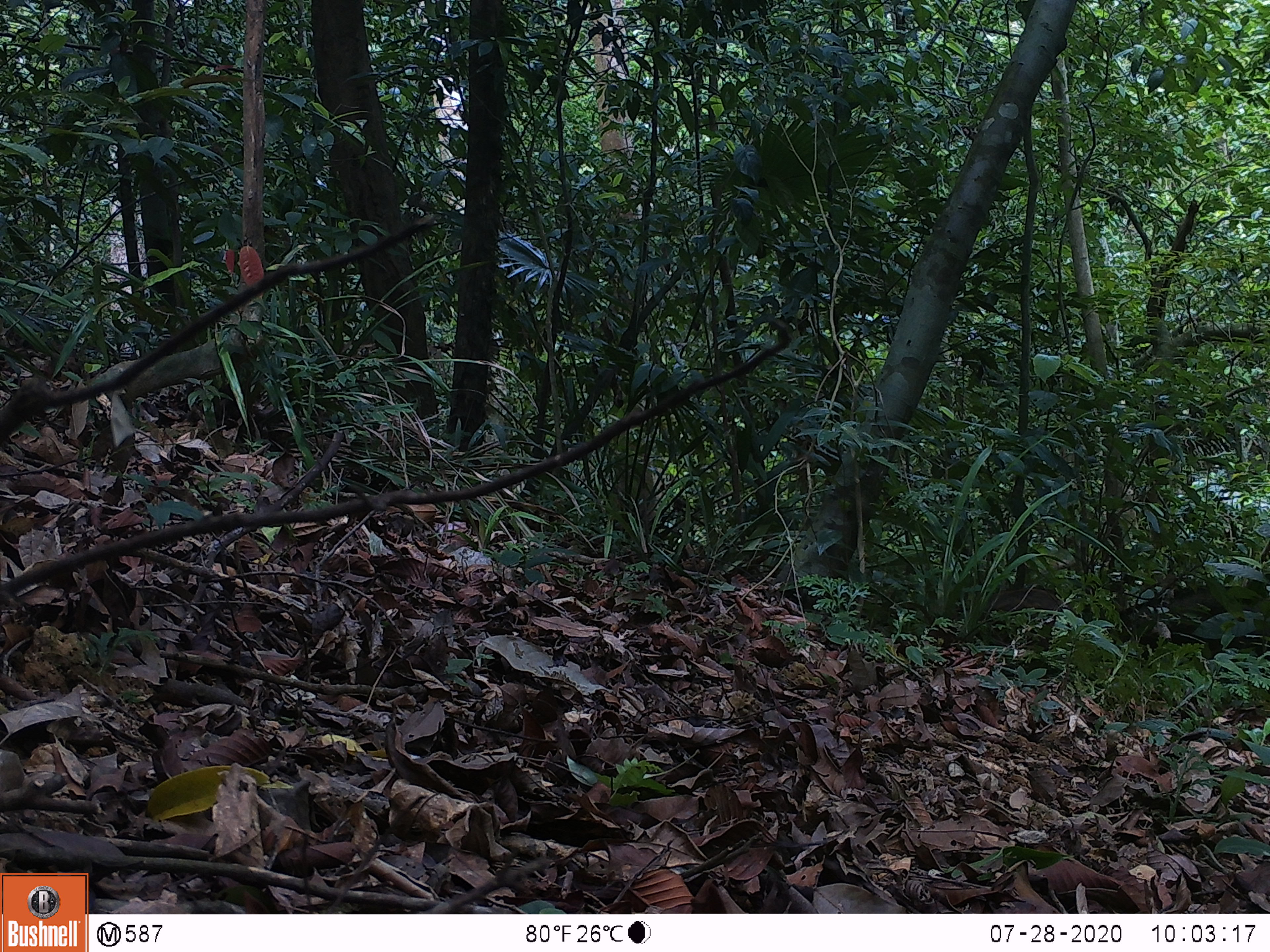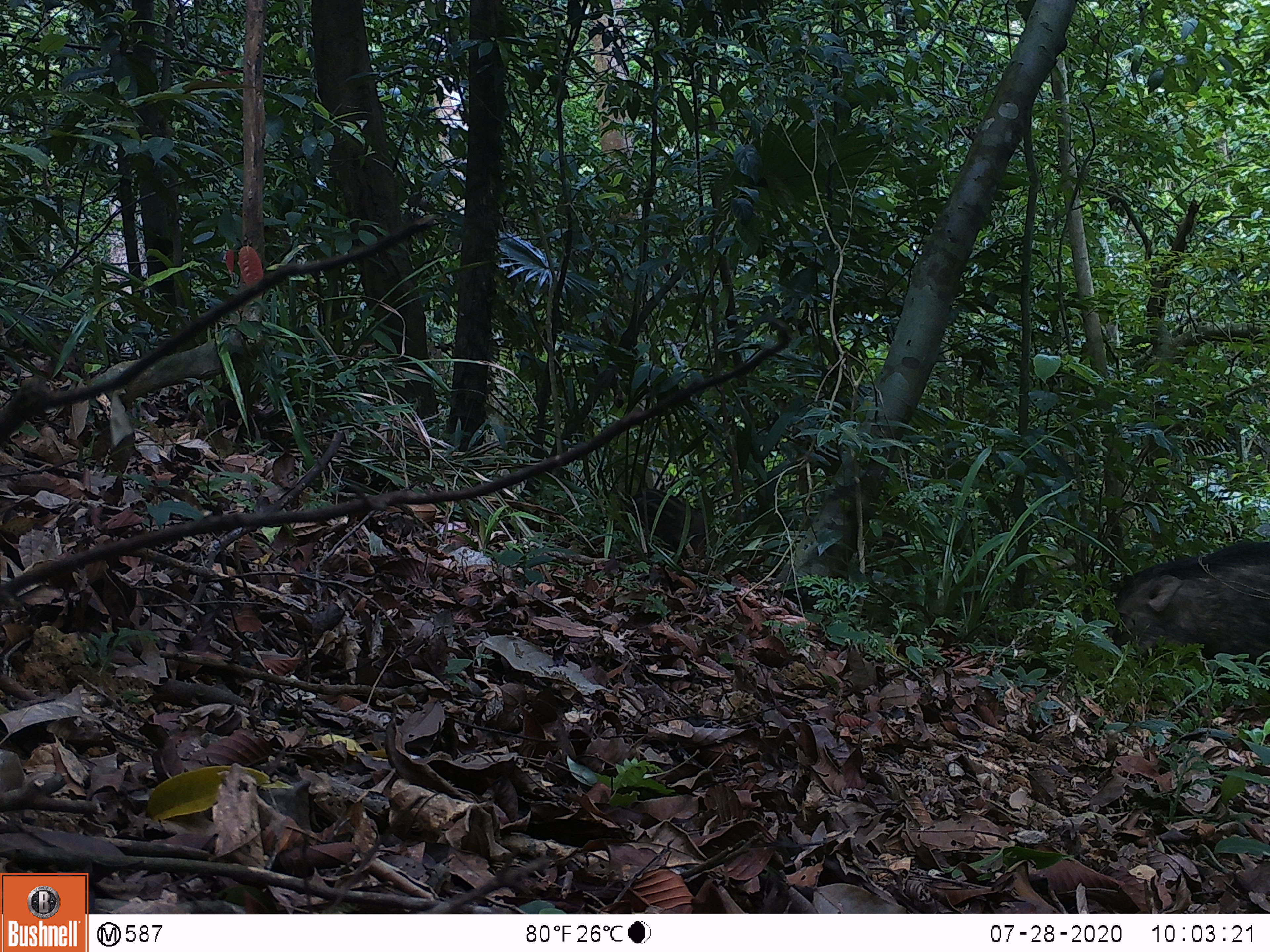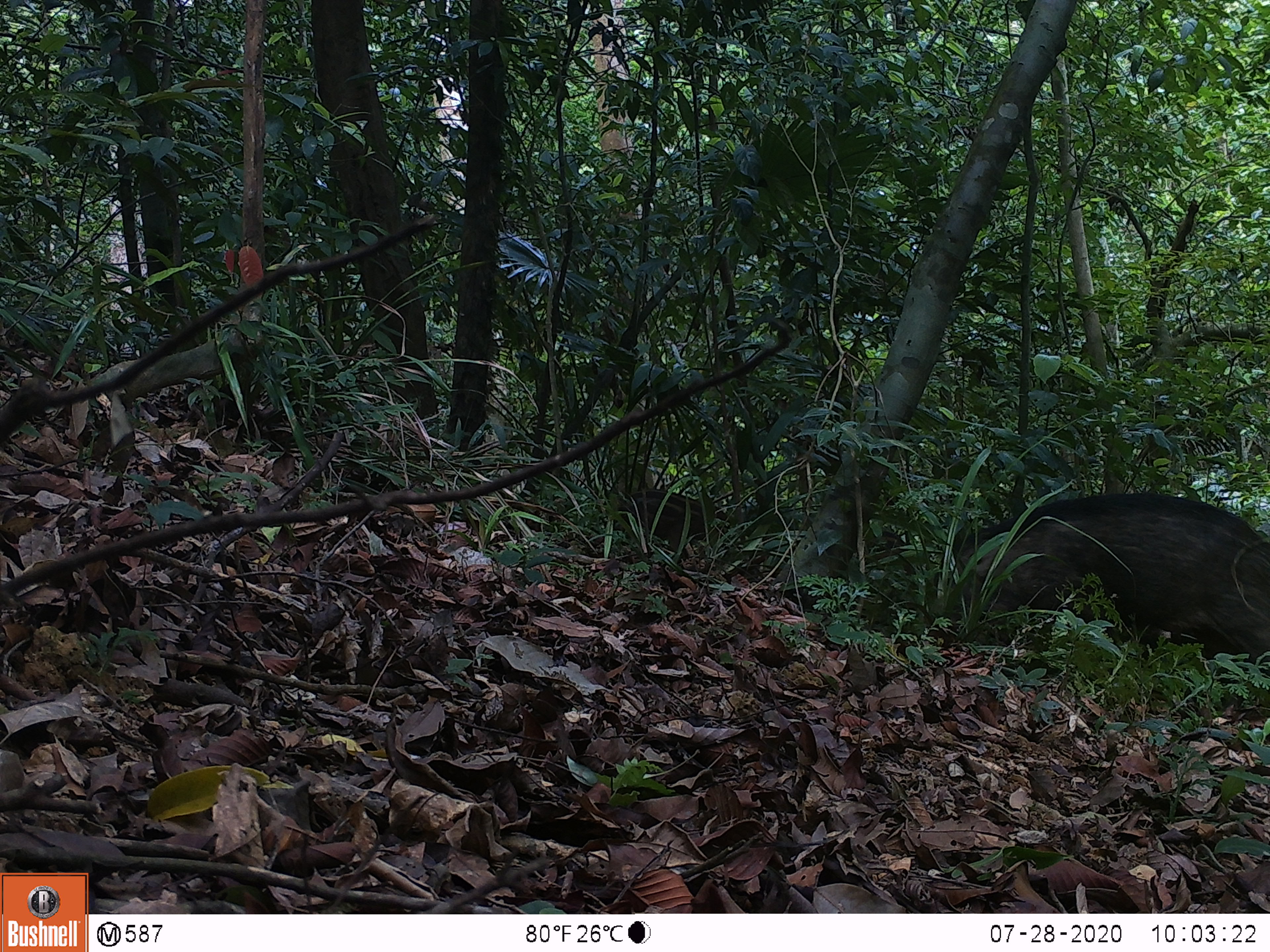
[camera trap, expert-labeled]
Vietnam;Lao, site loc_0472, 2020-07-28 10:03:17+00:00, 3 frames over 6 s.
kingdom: Animalia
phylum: Chordata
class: Mammalia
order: Artiodactyla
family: Suidae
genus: Sus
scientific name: Sus scrofa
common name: eurasian wild pig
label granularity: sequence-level